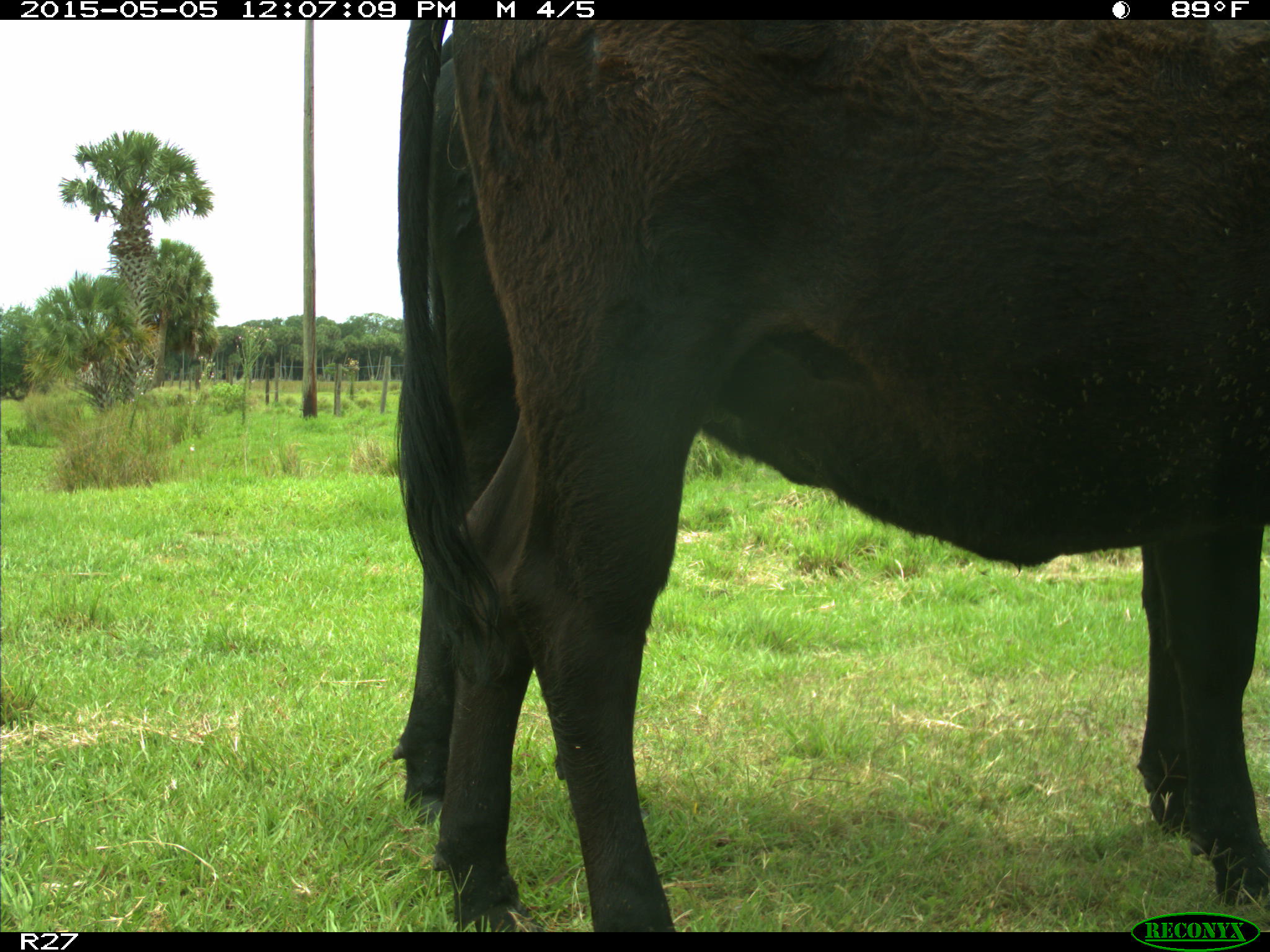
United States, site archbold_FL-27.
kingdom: Animalia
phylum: Chordata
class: Mammalia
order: Artiodactyla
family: Bovidae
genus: Bos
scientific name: Bos taurus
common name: domestic cow